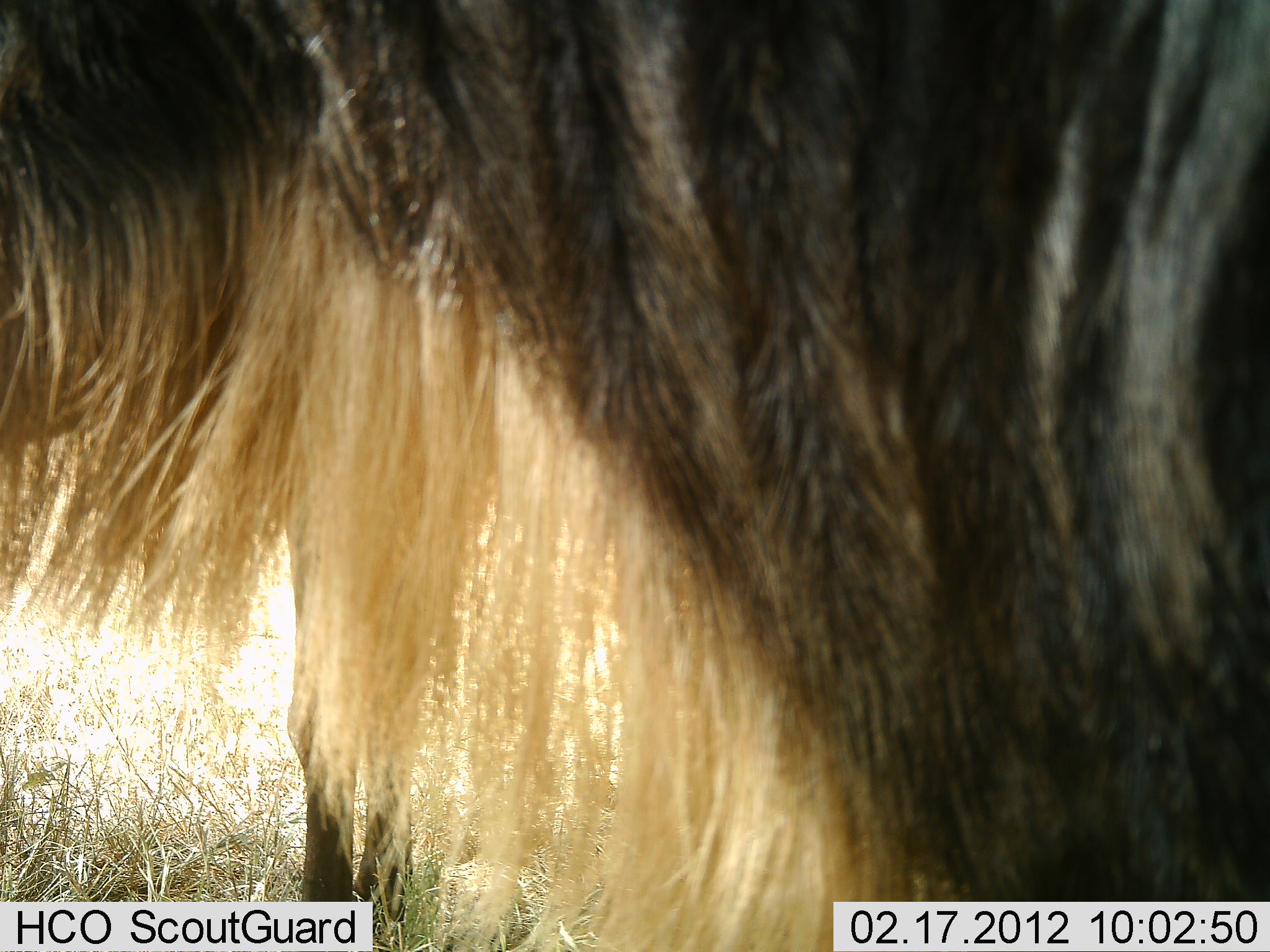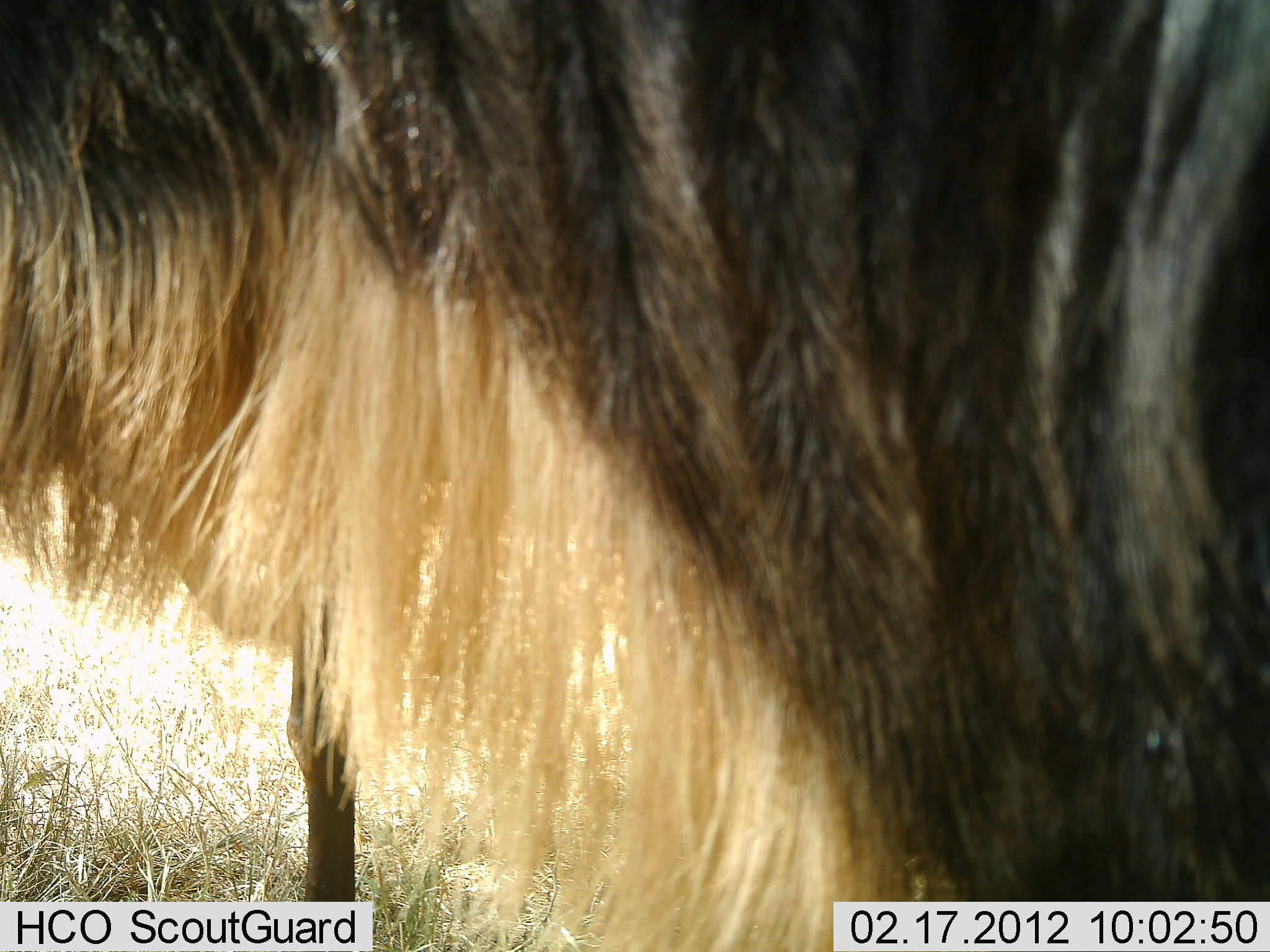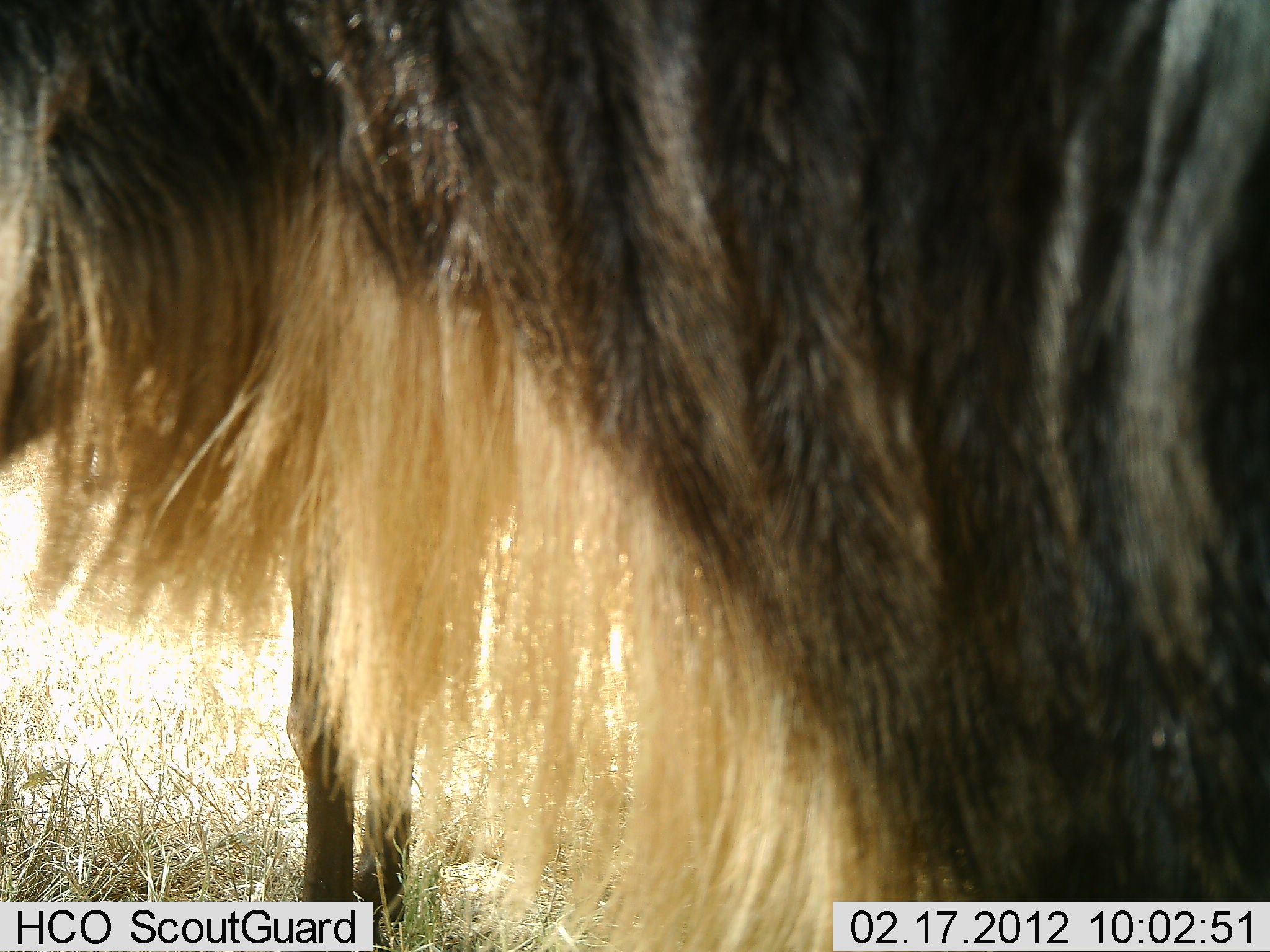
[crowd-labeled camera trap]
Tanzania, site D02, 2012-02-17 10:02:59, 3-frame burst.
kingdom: Animalia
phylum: Chordata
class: Mammalia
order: Artiodactyla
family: Bovidae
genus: Connochaetes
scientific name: Connochaetes taurinus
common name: blue wildebeest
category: wildebeest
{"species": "wildebeest (blue wildebeest) (Connochaetes taurinus)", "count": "2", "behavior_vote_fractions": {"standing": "93%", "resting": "0%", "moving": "4%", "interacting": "0%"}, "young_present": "0%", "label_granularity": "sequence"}